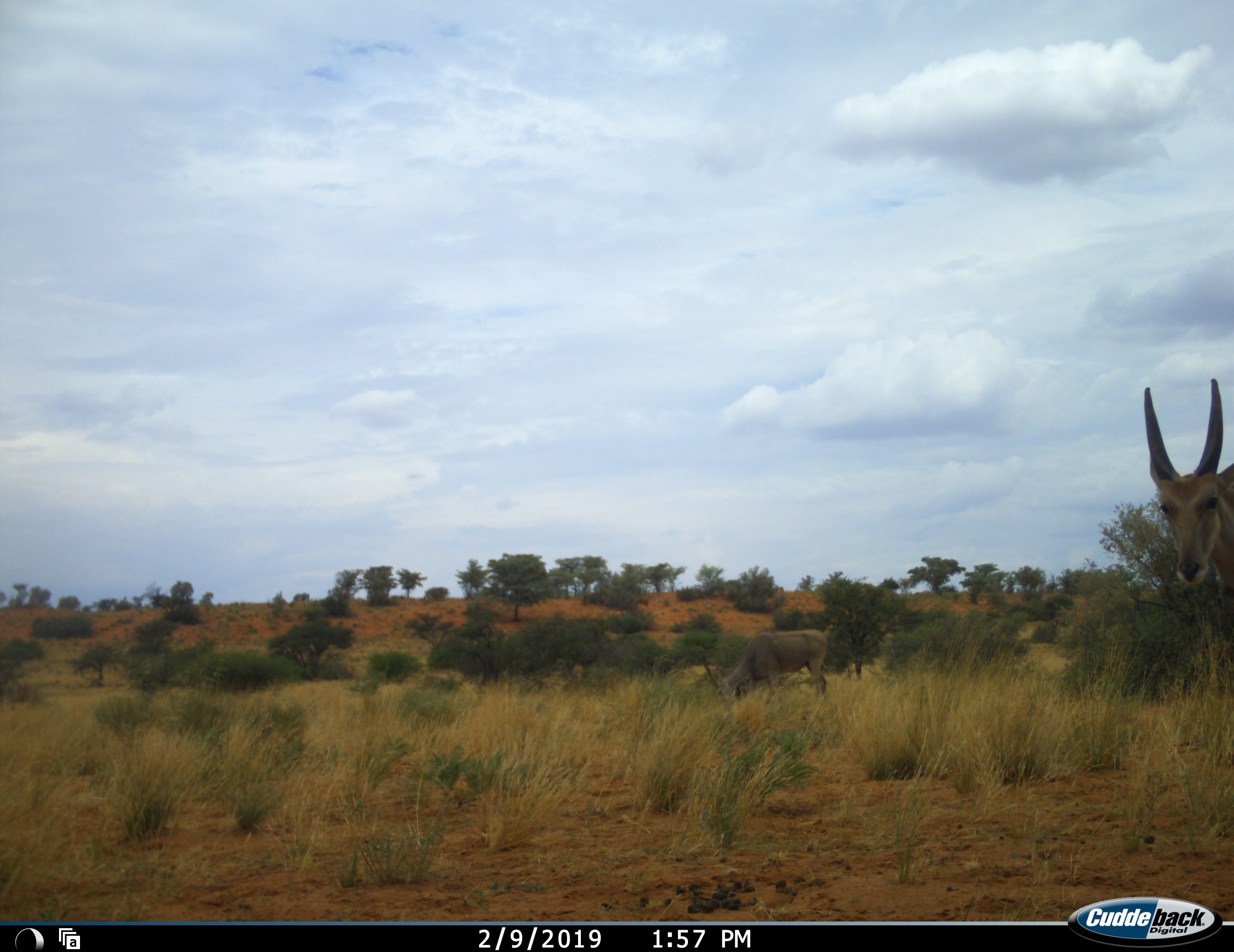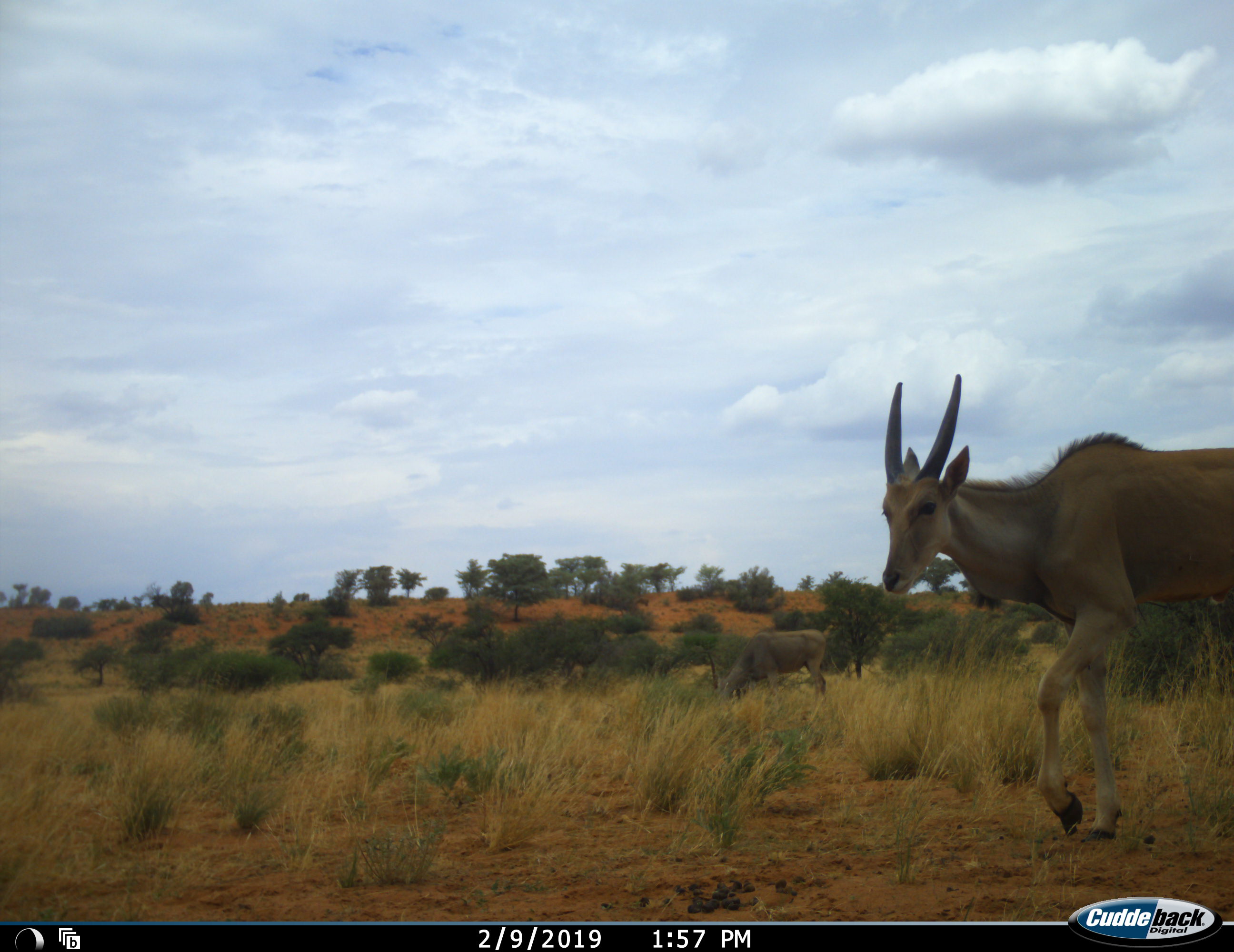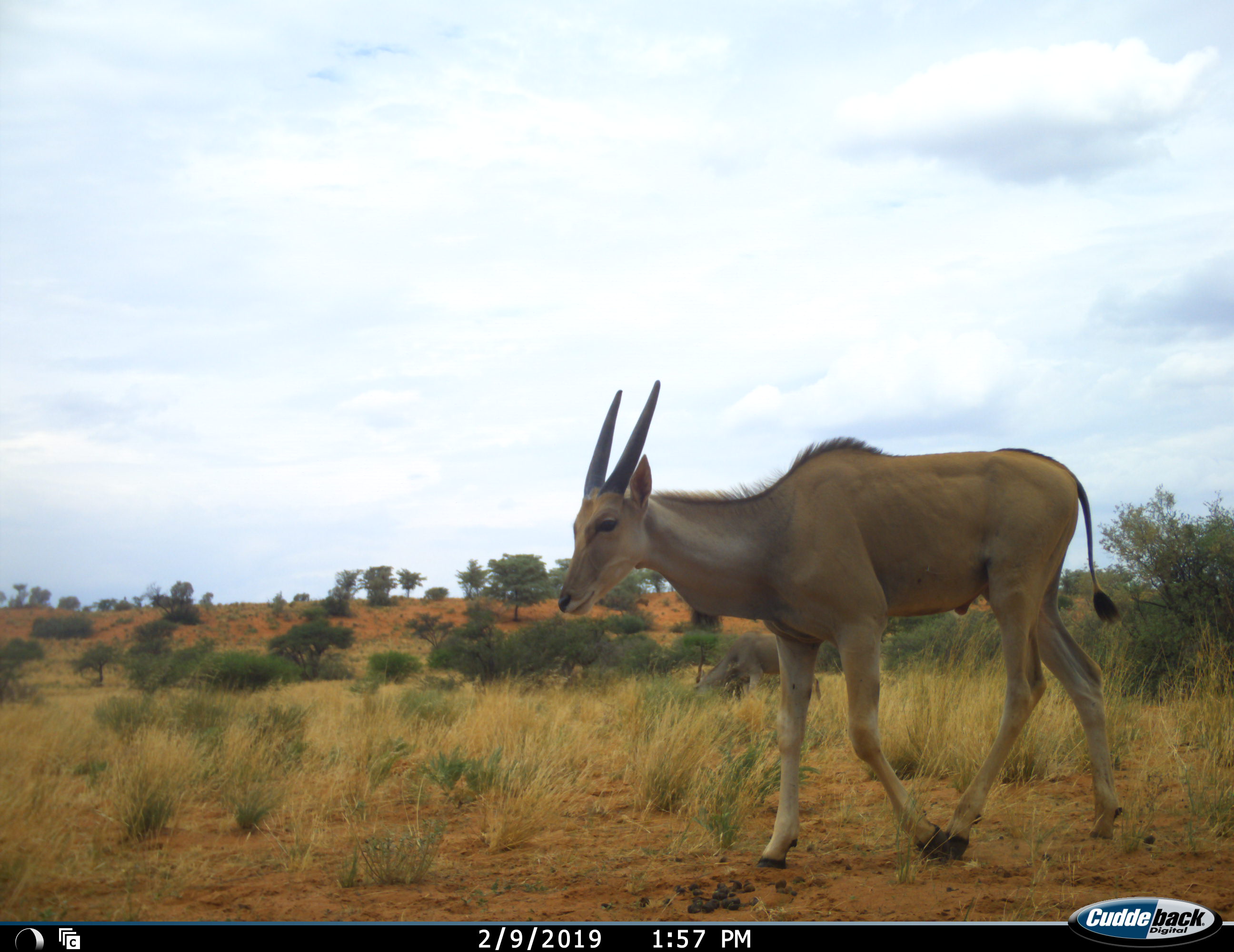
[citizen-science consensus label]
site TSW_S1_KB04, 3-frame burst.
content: unidentified animal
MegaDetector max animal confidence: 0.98